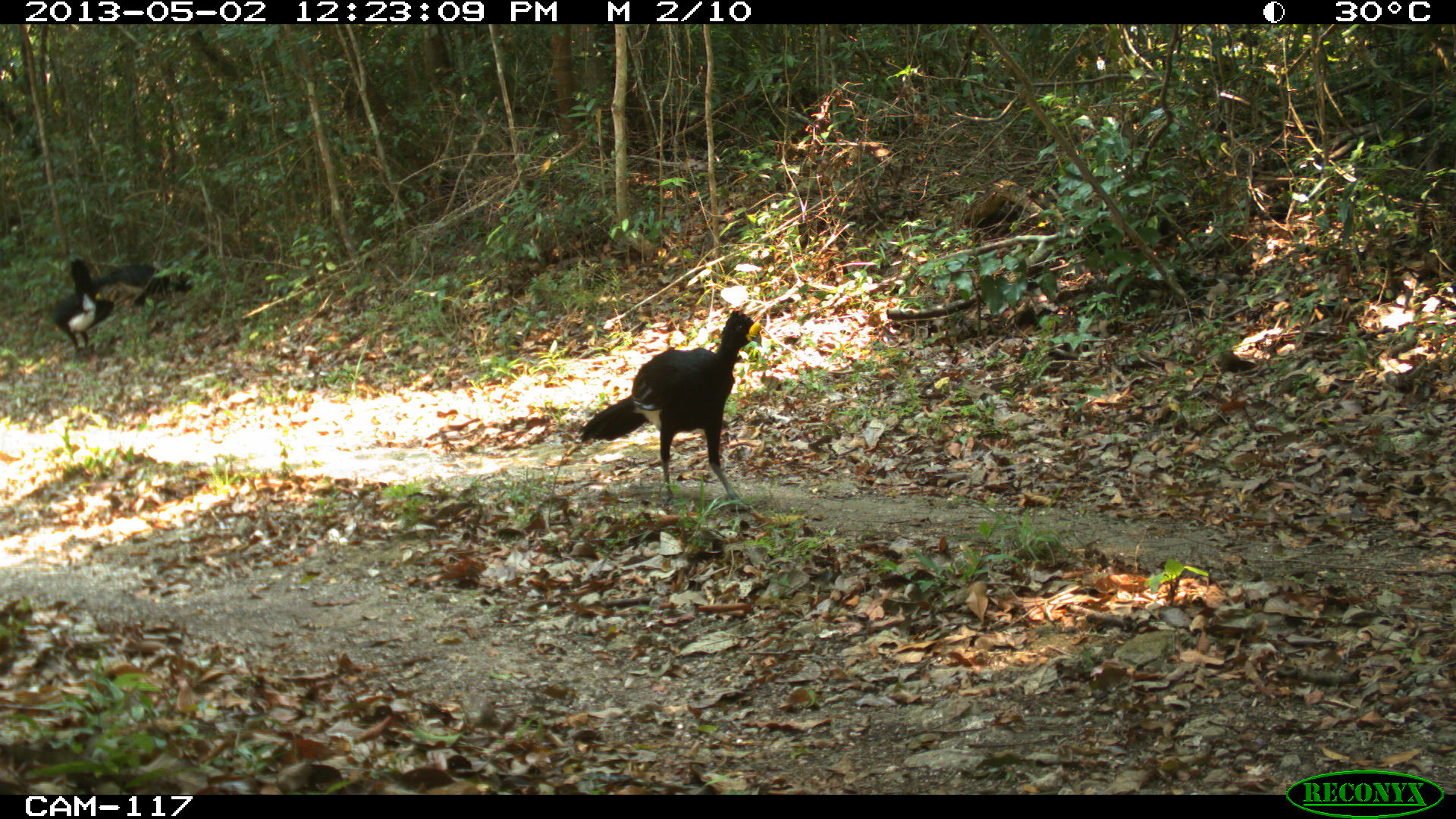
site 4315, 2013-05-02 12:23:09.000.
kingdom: Animalia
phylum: Chordata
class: Aves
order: Galliformes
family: Cracidae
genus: Crax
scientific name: Crax rubra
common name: great curassow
Crax rubra (great curassow), count 3.